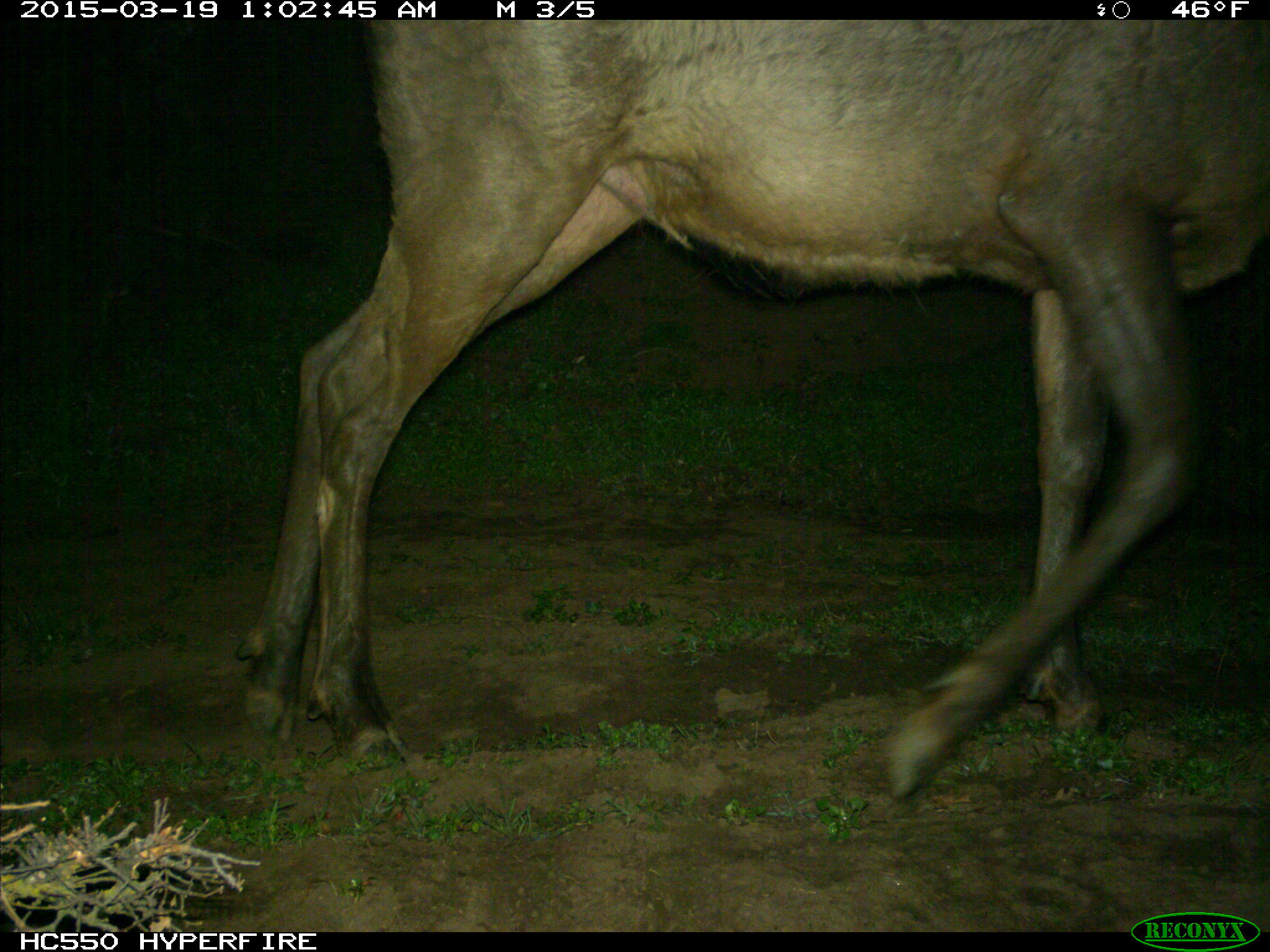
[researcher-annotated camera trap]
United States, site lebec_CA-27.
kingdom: Animalia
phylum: Chordata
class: Mammalia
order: Artiodactyla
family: Cervidae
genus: Cervus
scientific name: Cervus canadensis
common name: elk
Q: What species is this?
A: Cervus canadensis (elk).